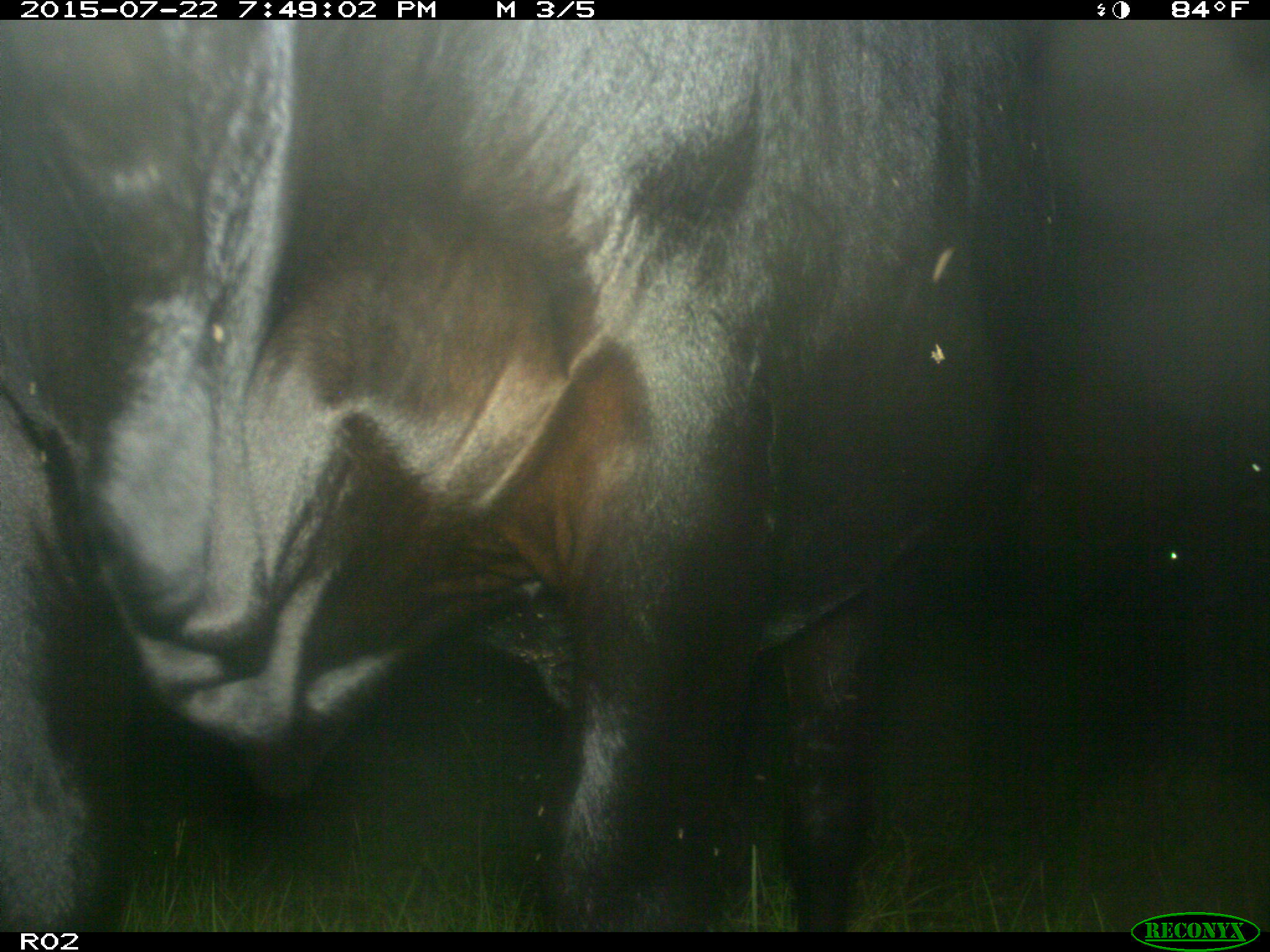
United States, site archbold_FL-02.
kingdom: Animalia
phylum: Chordata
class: Mammalia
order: Artiodactyla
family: Bovidae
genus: Bos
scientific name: Bos taurus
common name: domestic cow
Bos taurus (domestic cow).